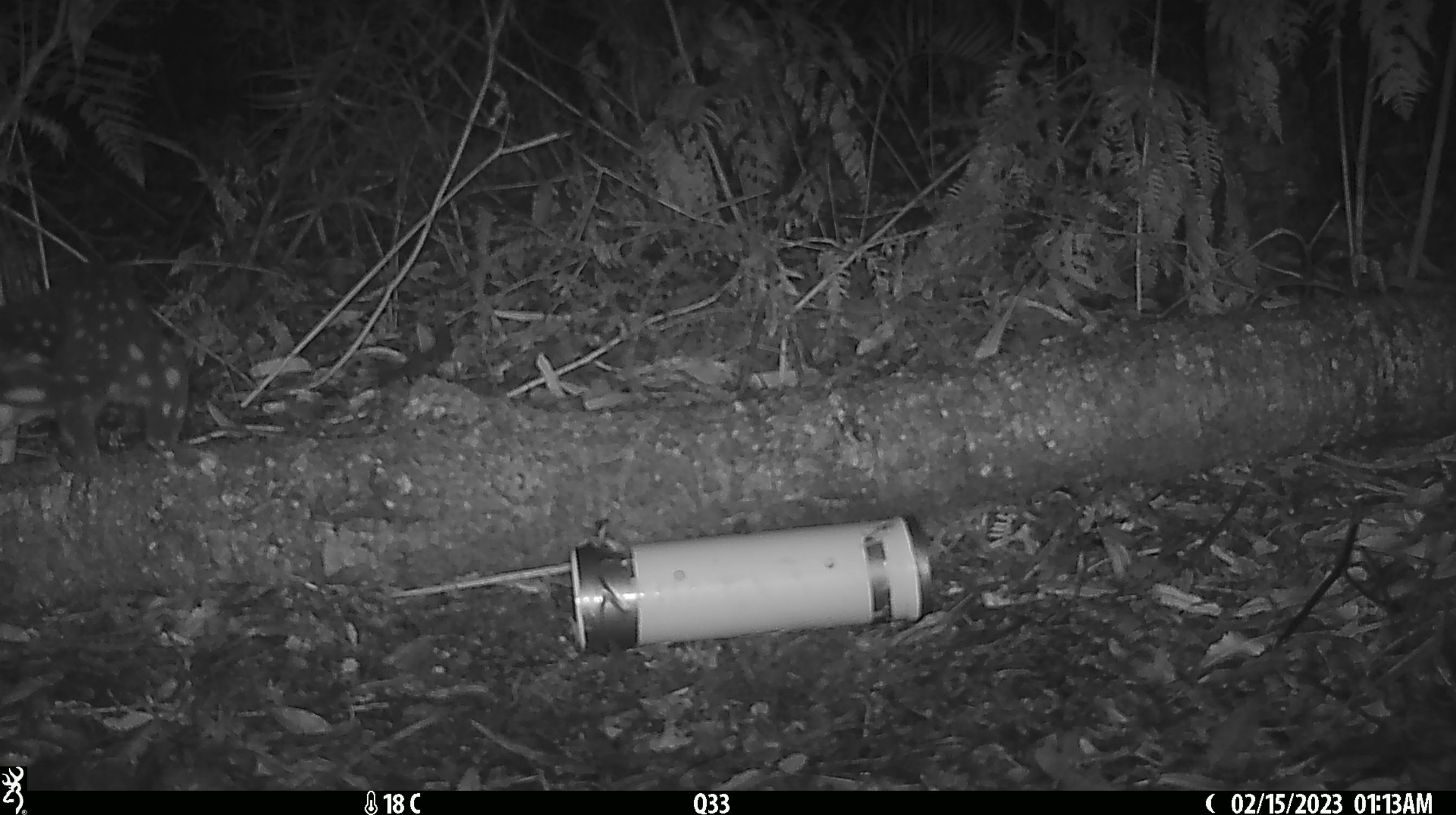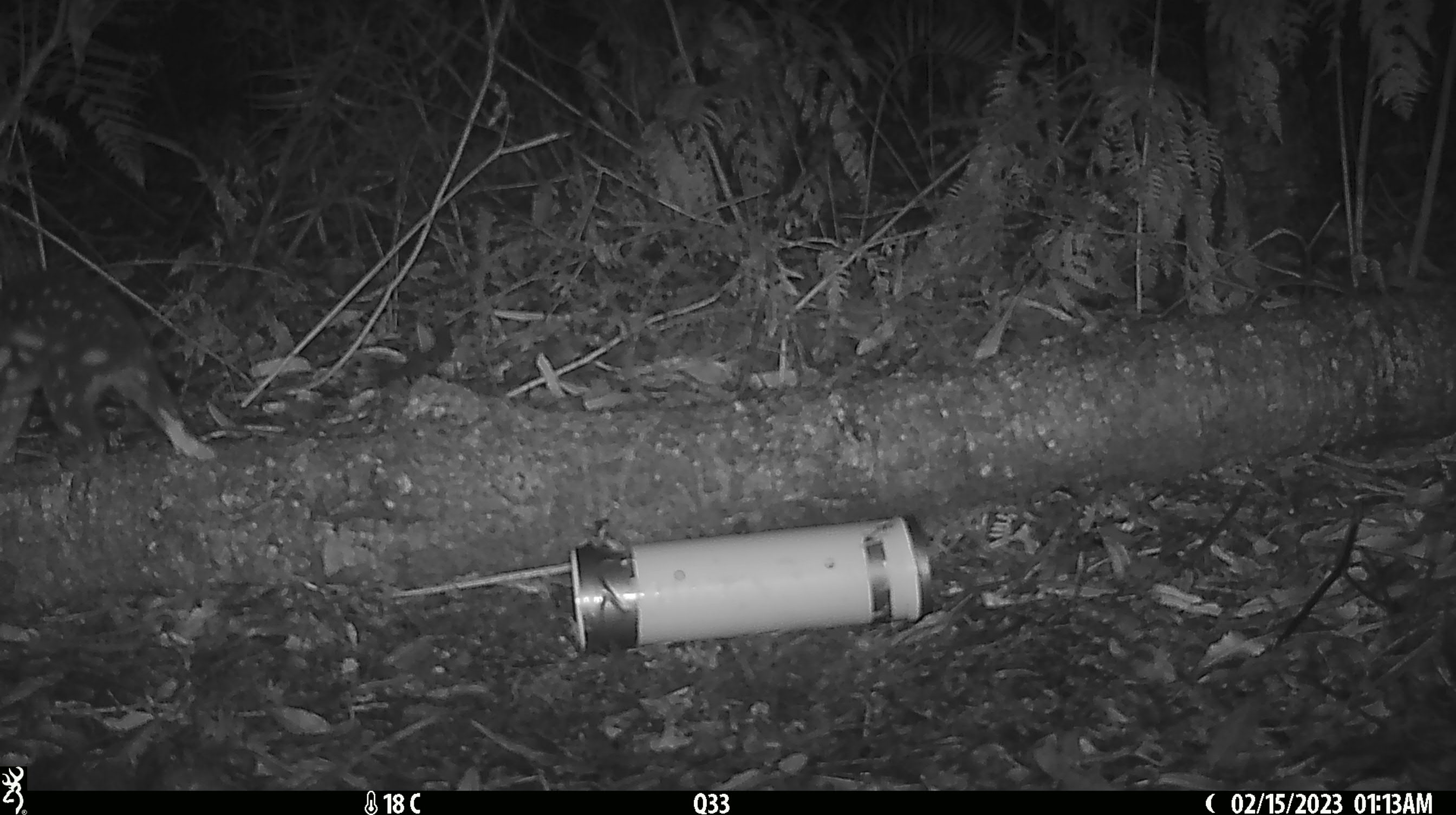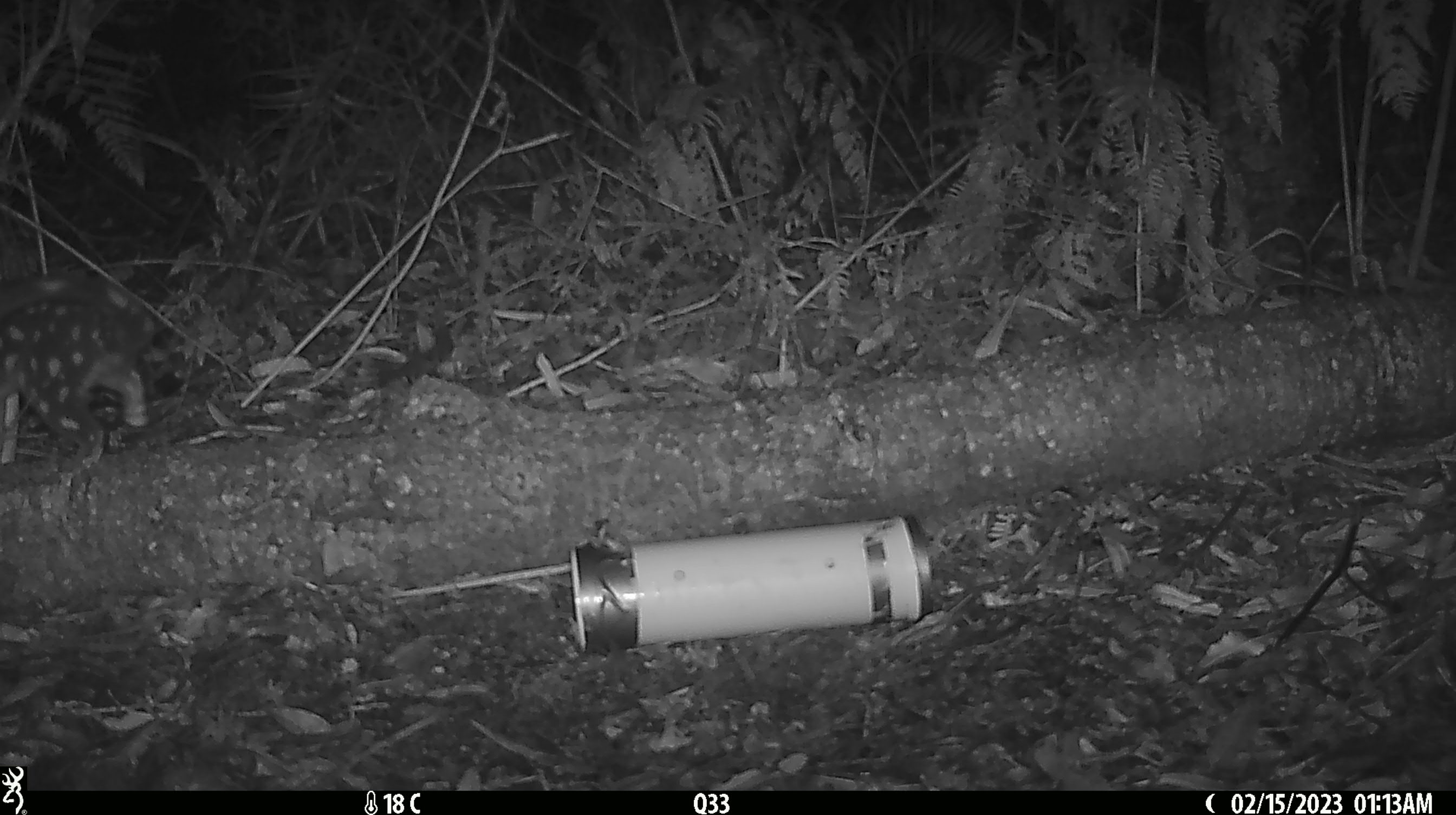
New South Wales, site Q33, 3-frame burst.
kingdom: Animalia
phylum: Chordata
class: Mammalia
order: Dasyuromorphia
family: Dasyuridae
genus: Dasyurus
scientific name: Dasyurus maculatus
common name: spotted-tailed quoll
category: quoll